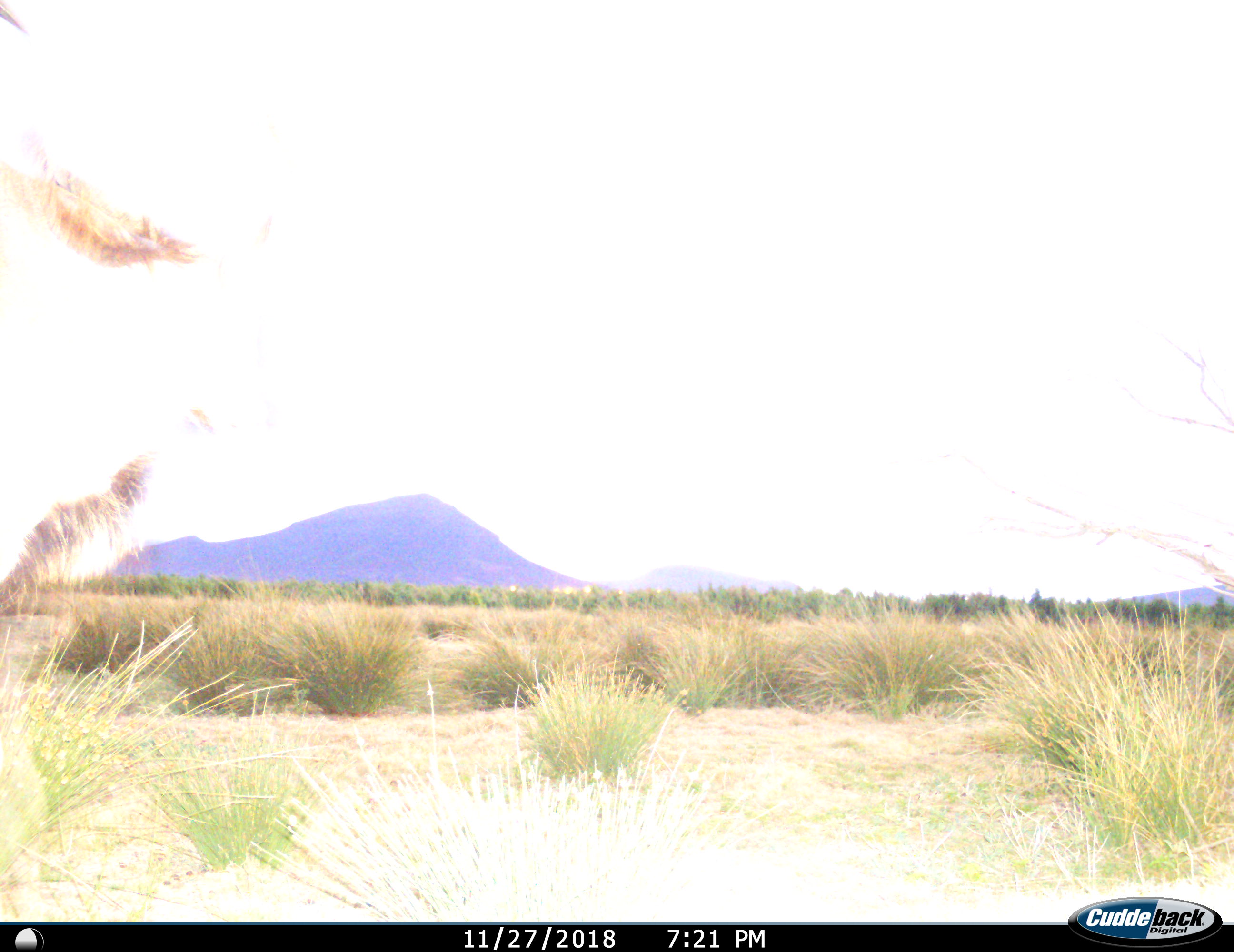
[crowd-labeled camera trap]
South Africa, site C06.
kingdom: Animalia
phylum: Chordata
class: Mammalia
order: Artiodactyla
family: Bovidae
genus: Tragelaphus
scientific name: Tragelaphus strepsiceros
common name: greater kudu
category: kudu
Kudu (greater kudu) (Tragelaphus strepsiceros), count 1. Behavior (volunteer vote fractions): standing 50%, resting 0%, moving 50%, interacting 0%. Young present (vote fraction): 0%. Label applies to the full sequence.